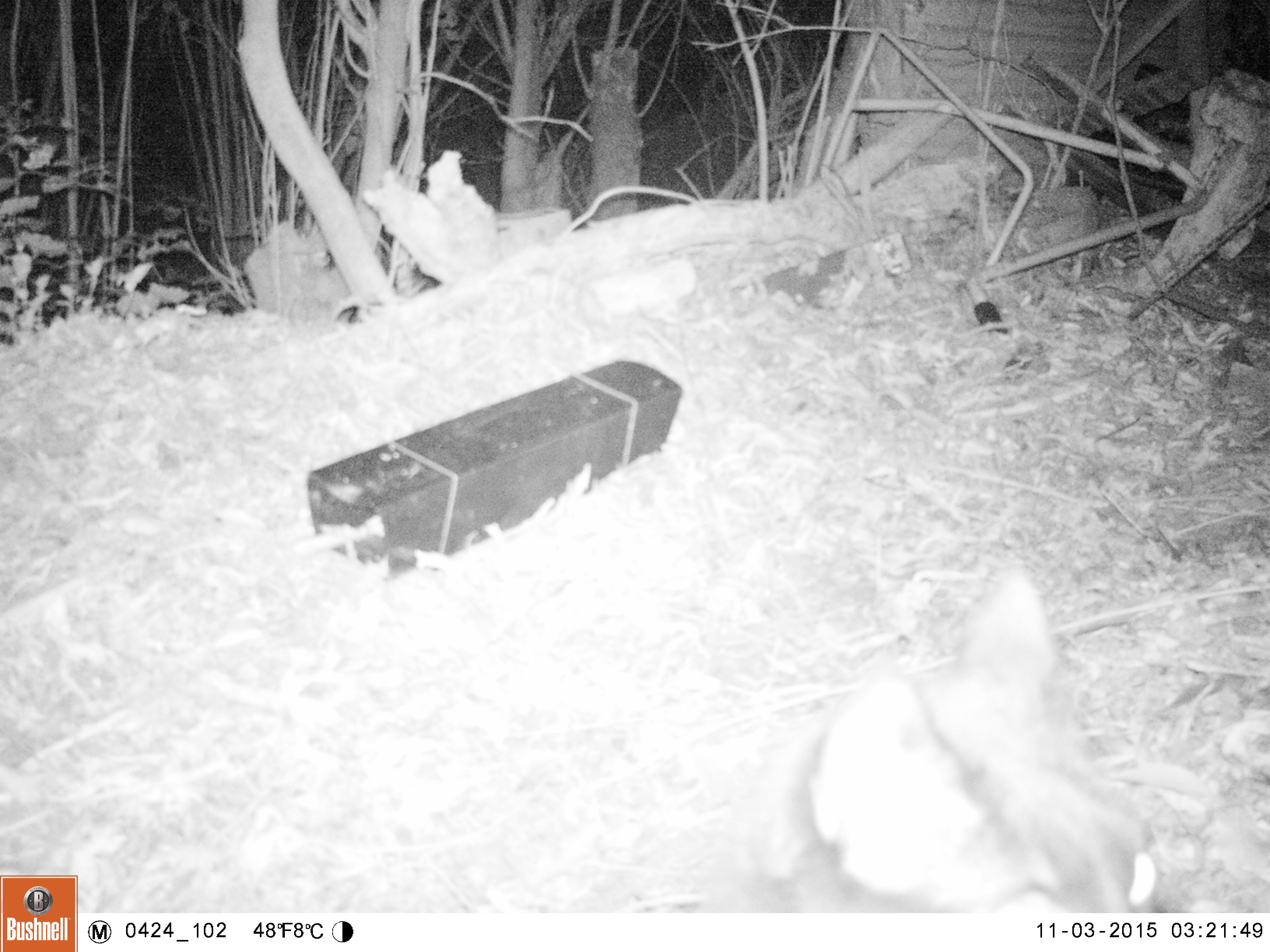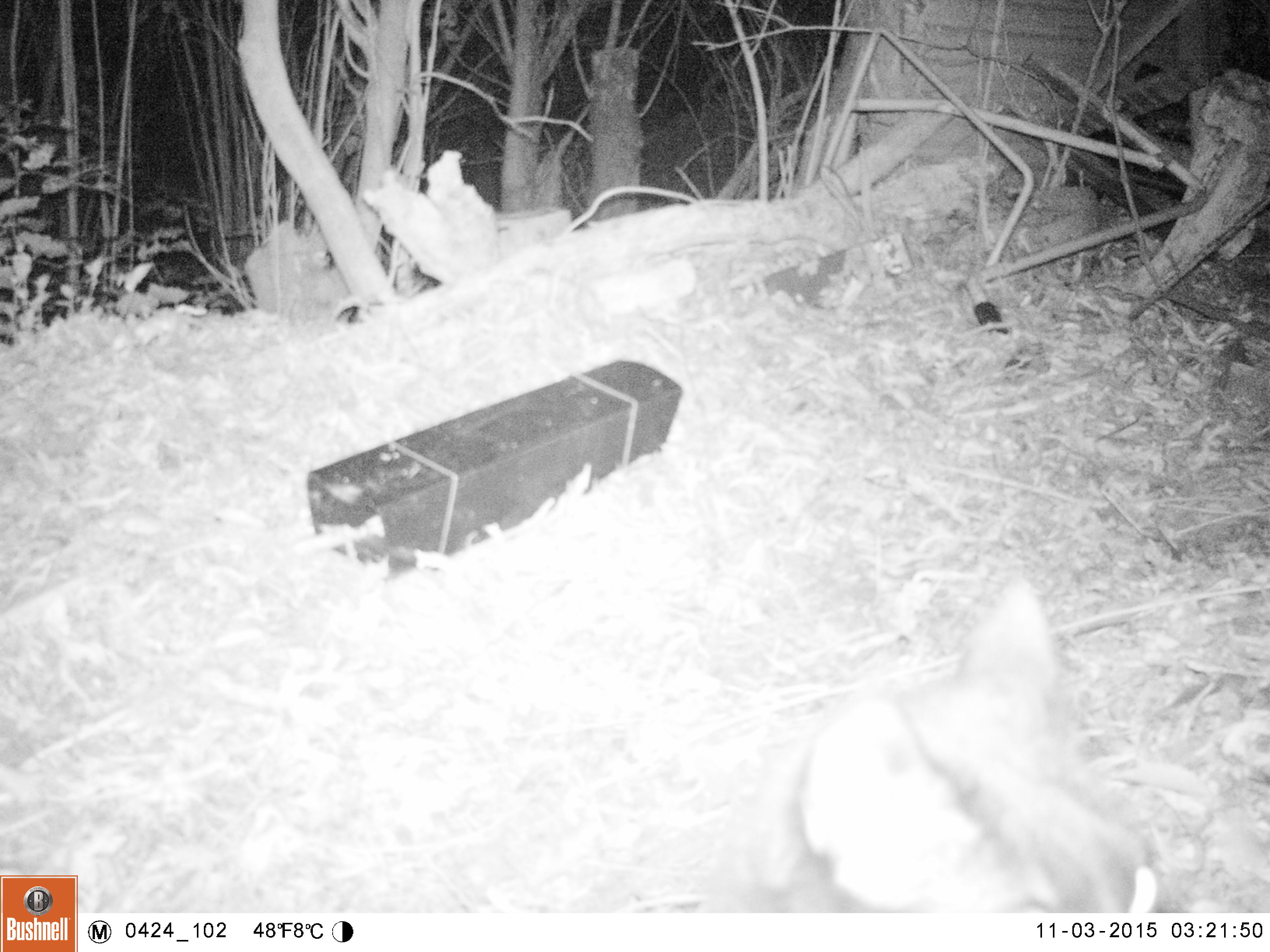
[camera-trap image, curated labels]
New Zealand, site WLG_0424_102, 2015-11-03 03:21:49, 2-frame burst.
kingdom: Animalia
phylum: Chordata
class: Mammalia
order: Carnivora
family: Felidae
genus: Felis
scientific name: Felis catus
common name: domestic cat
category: cat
Cat (domestic cat) (Felis catus).